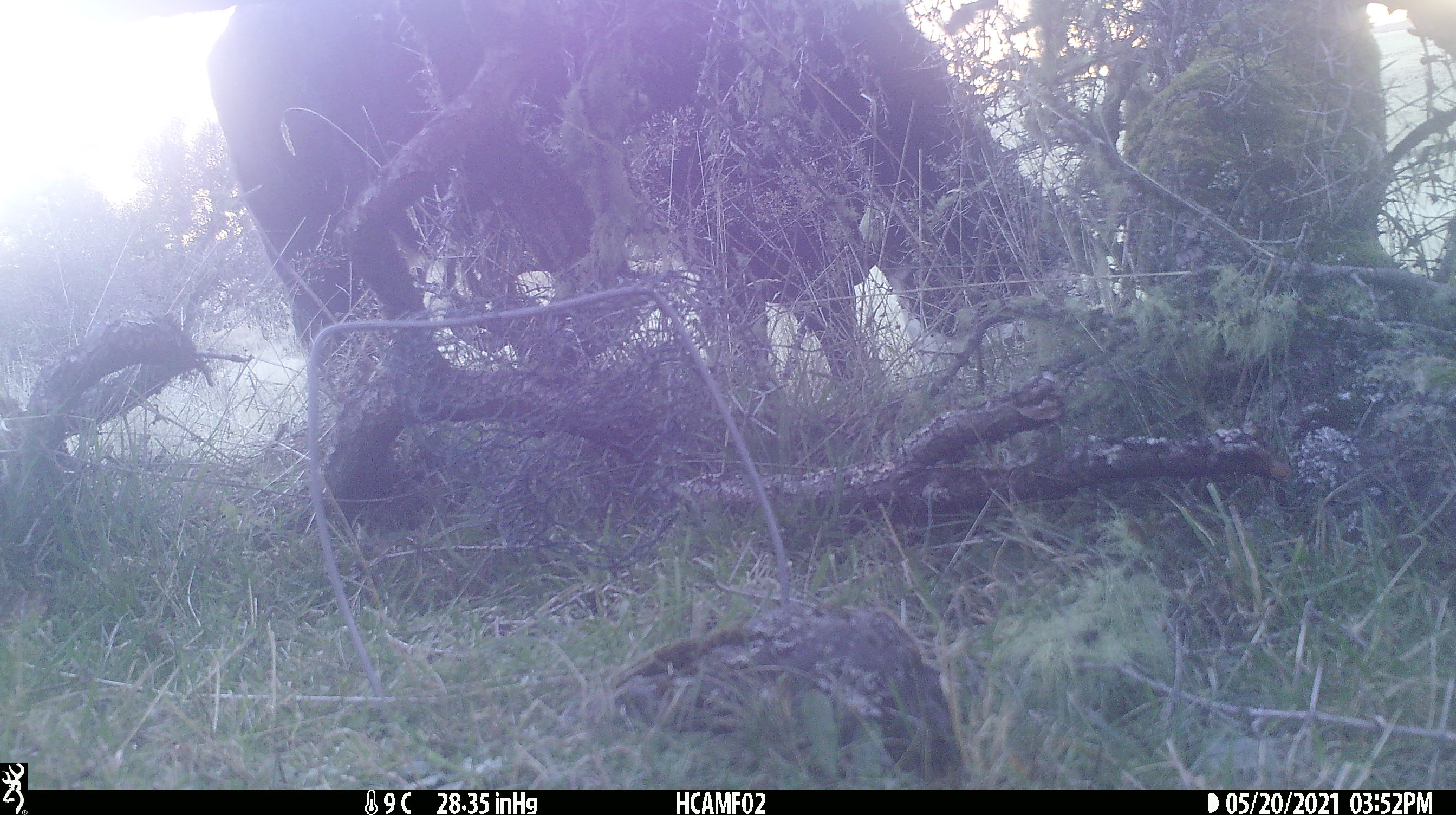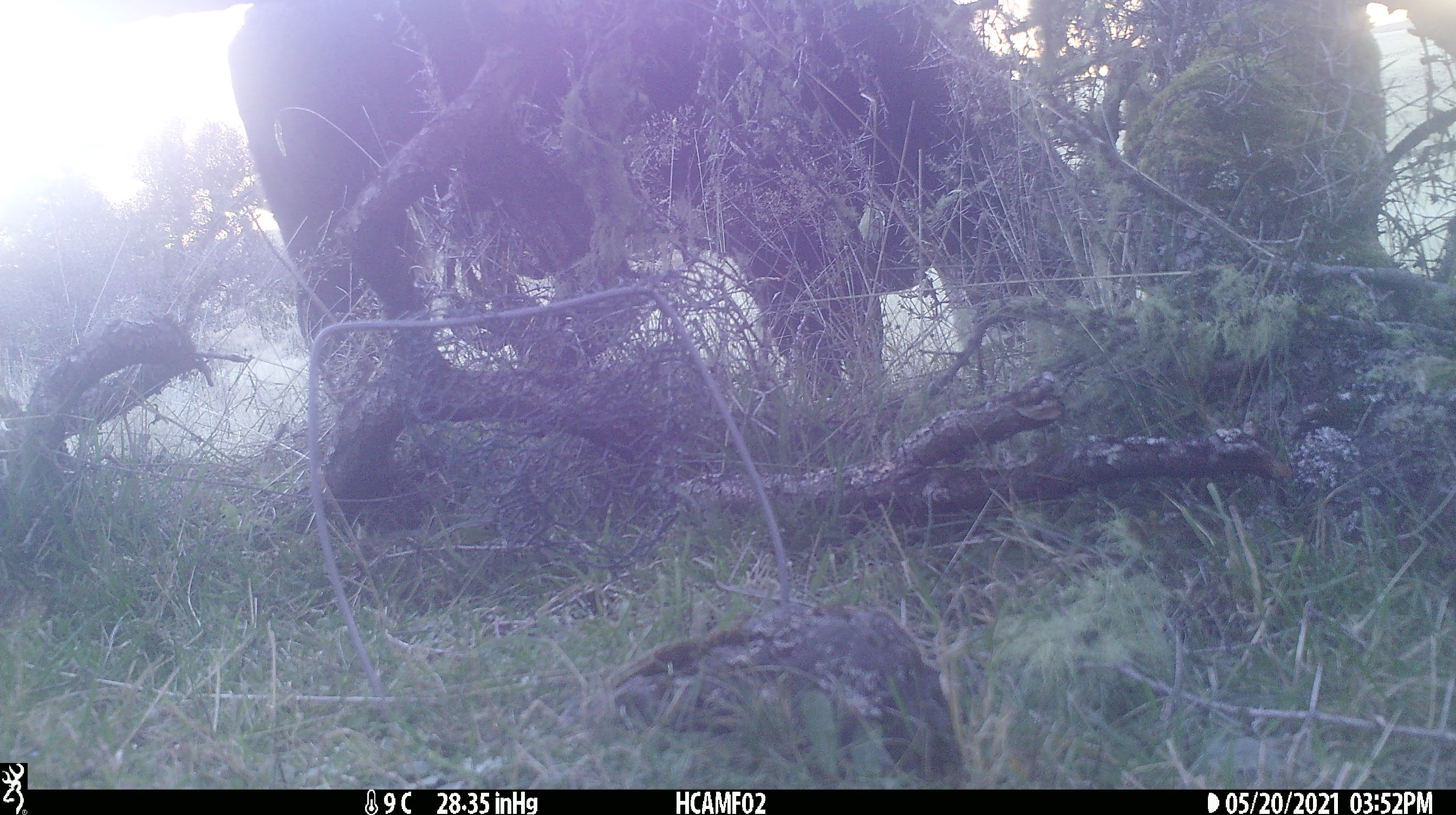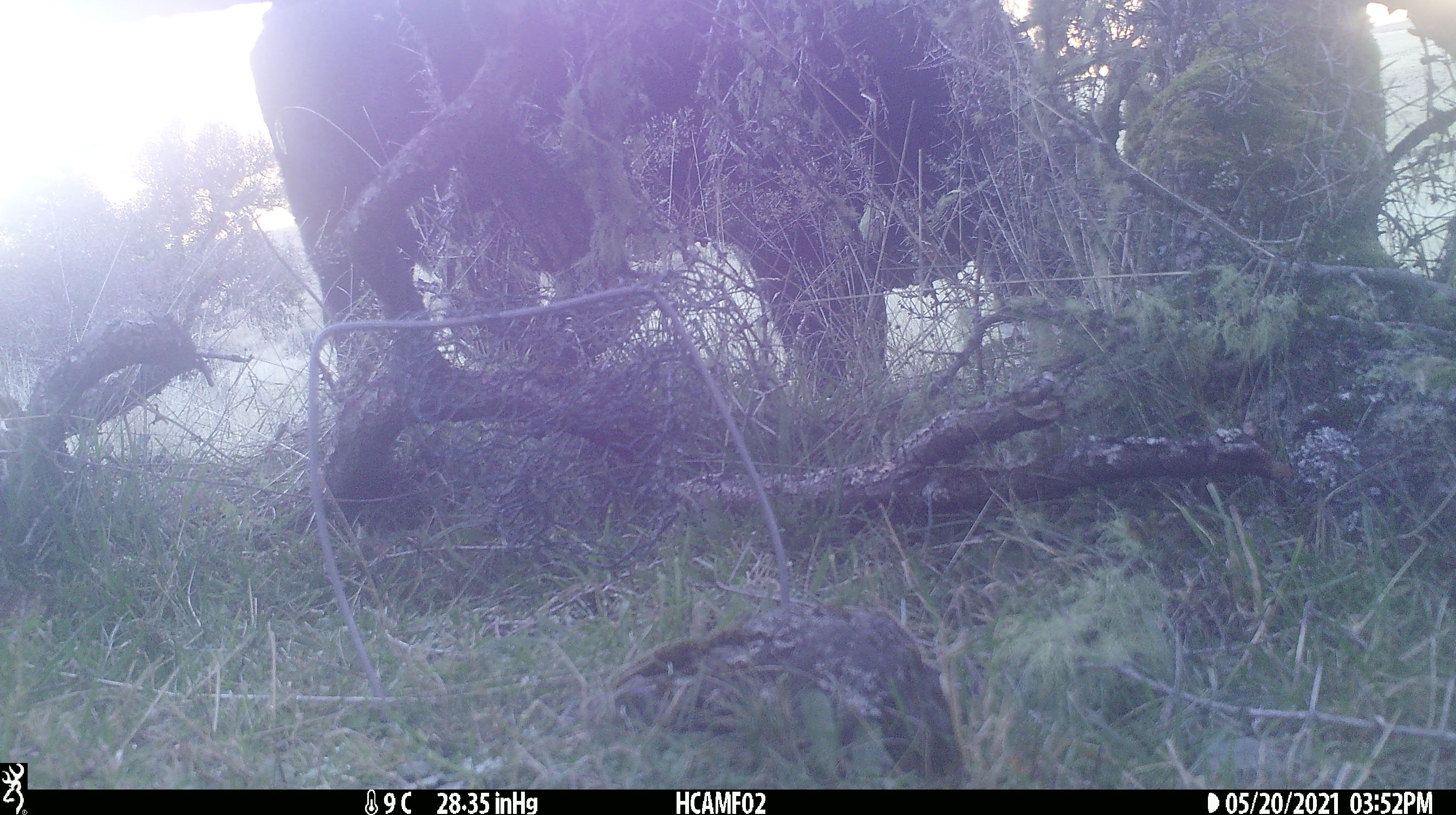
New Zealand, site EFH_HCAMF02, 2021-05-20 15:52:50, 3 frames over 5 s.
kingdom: Animalia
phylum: Chordata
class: Mammalia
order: Artiodactyla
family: Bovidae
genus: Bos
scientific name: Bos taurus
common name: domestic cow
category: cow